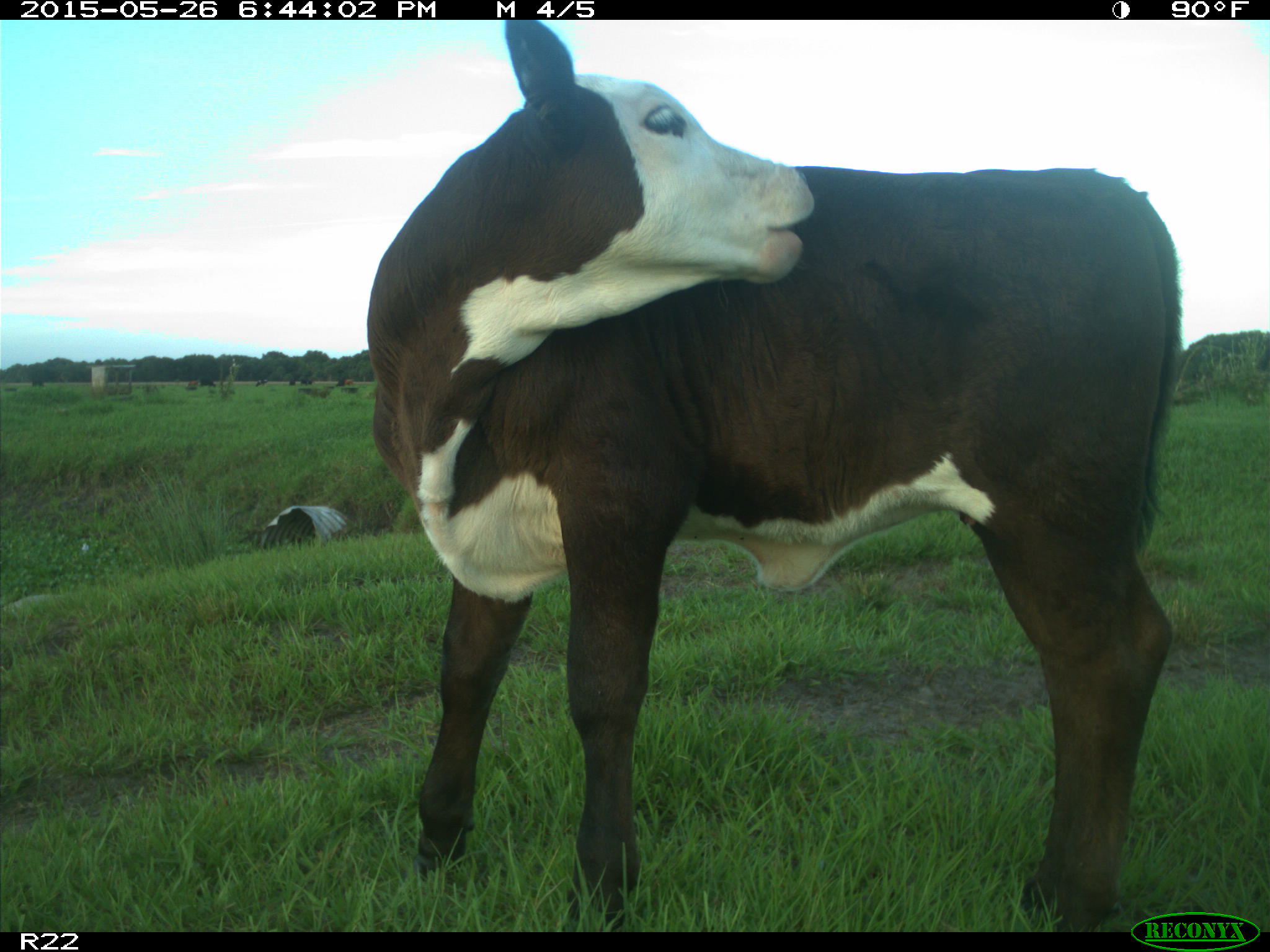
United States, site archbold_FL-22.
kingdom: Animalia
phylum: Chordata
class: Mammalia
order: Artiodactyla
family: Bovidae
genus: Bos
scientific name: Bos taurus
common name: domestic cow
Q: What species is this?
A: Bos taurus (domestic cow).